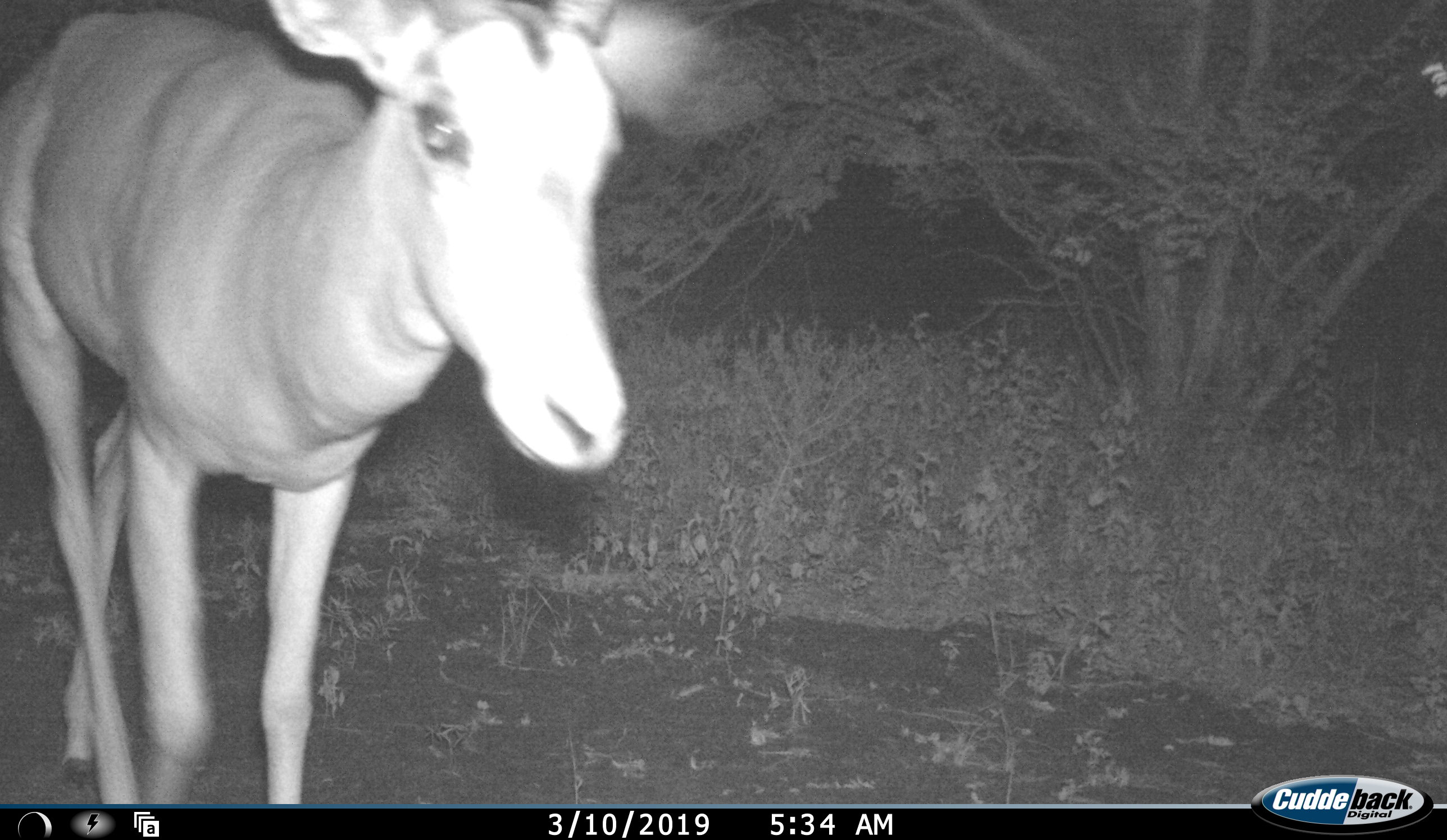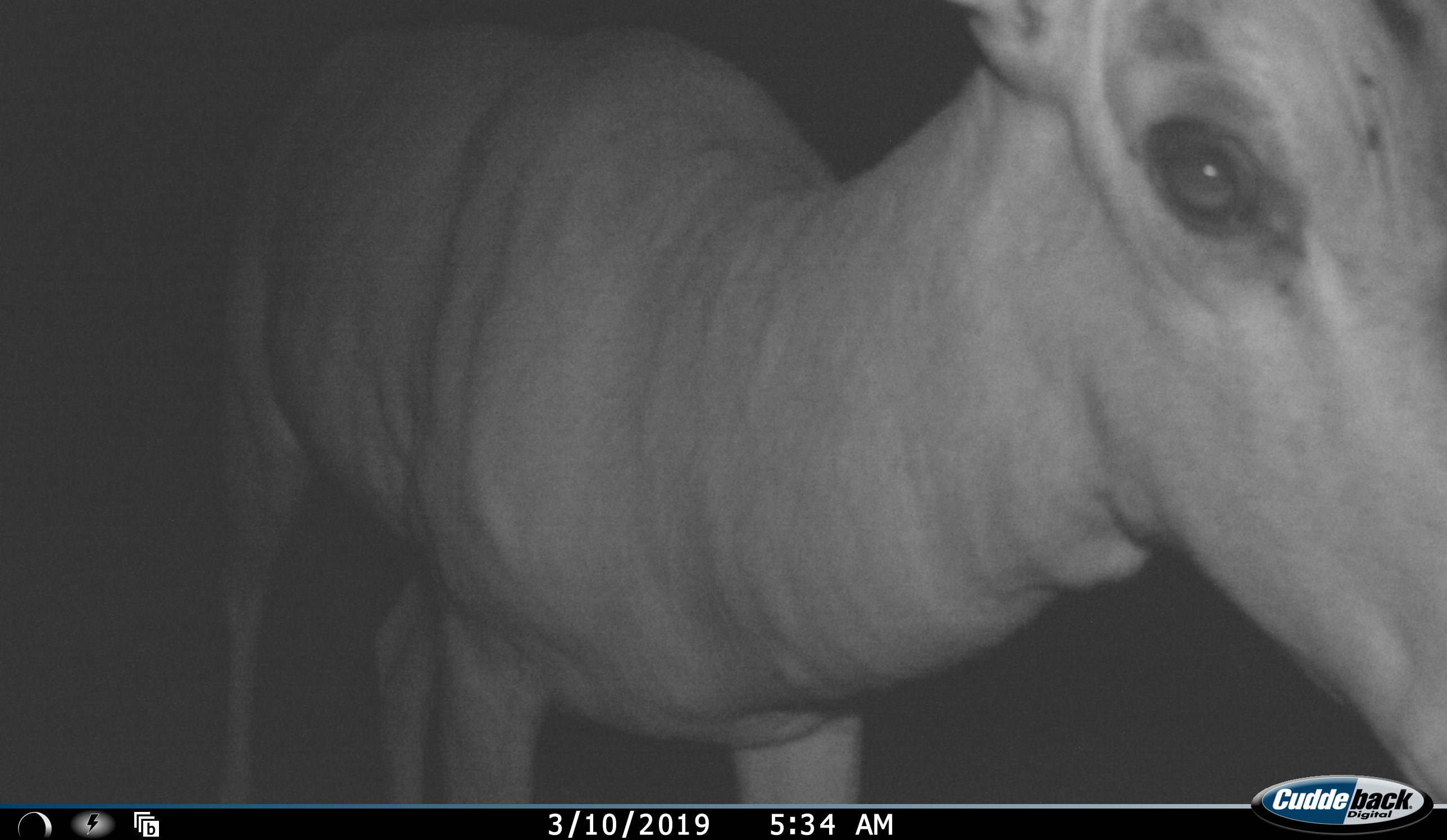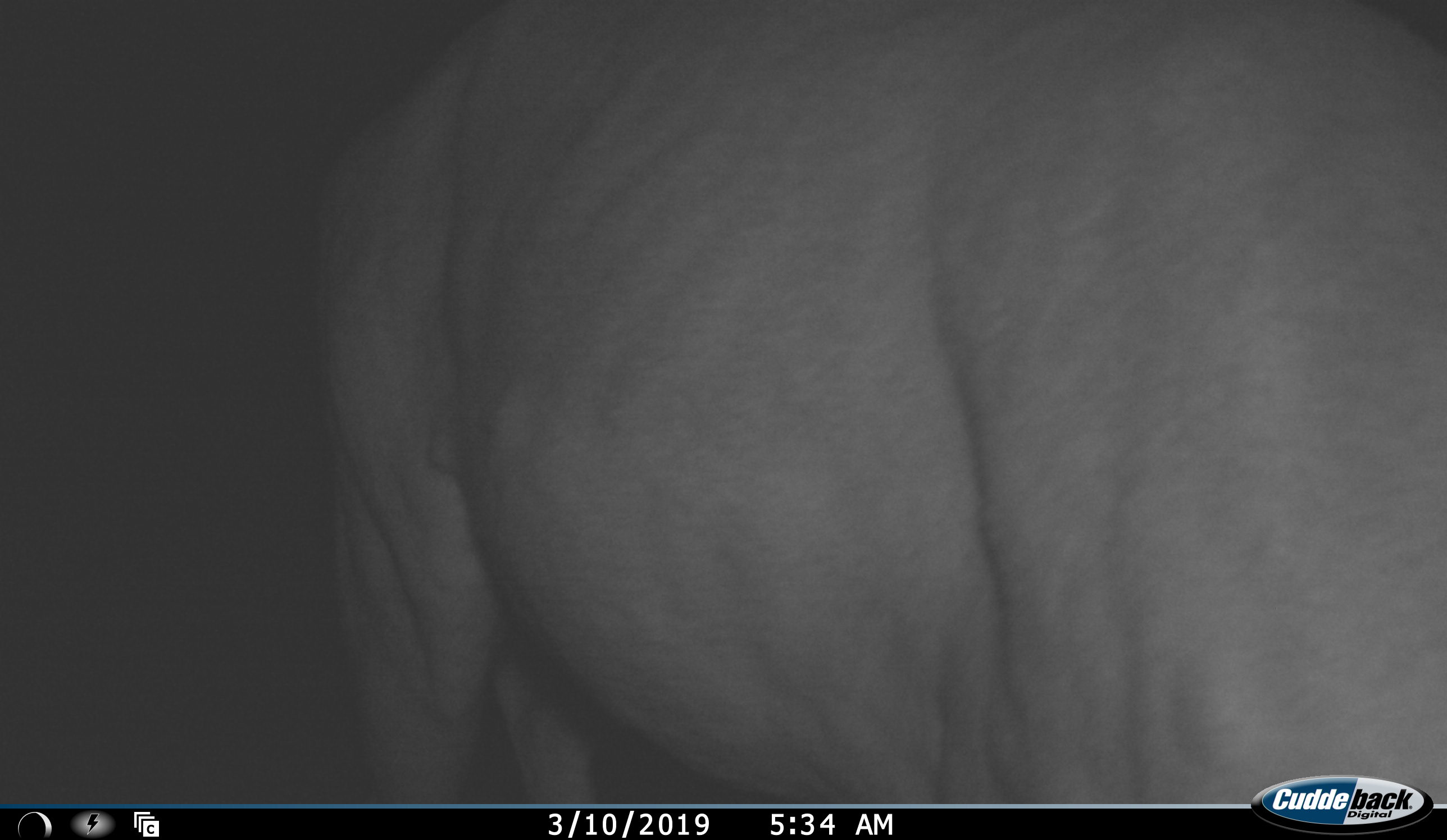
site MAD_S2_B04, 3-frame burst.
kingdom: Animalia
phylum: Chordata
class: Mammalia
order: Artiodactyla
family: Bovidae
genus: Aepyceros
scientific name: Aepyceros melampus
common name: impala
Impala (Aepyceros melampus), count 1. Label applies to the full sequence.